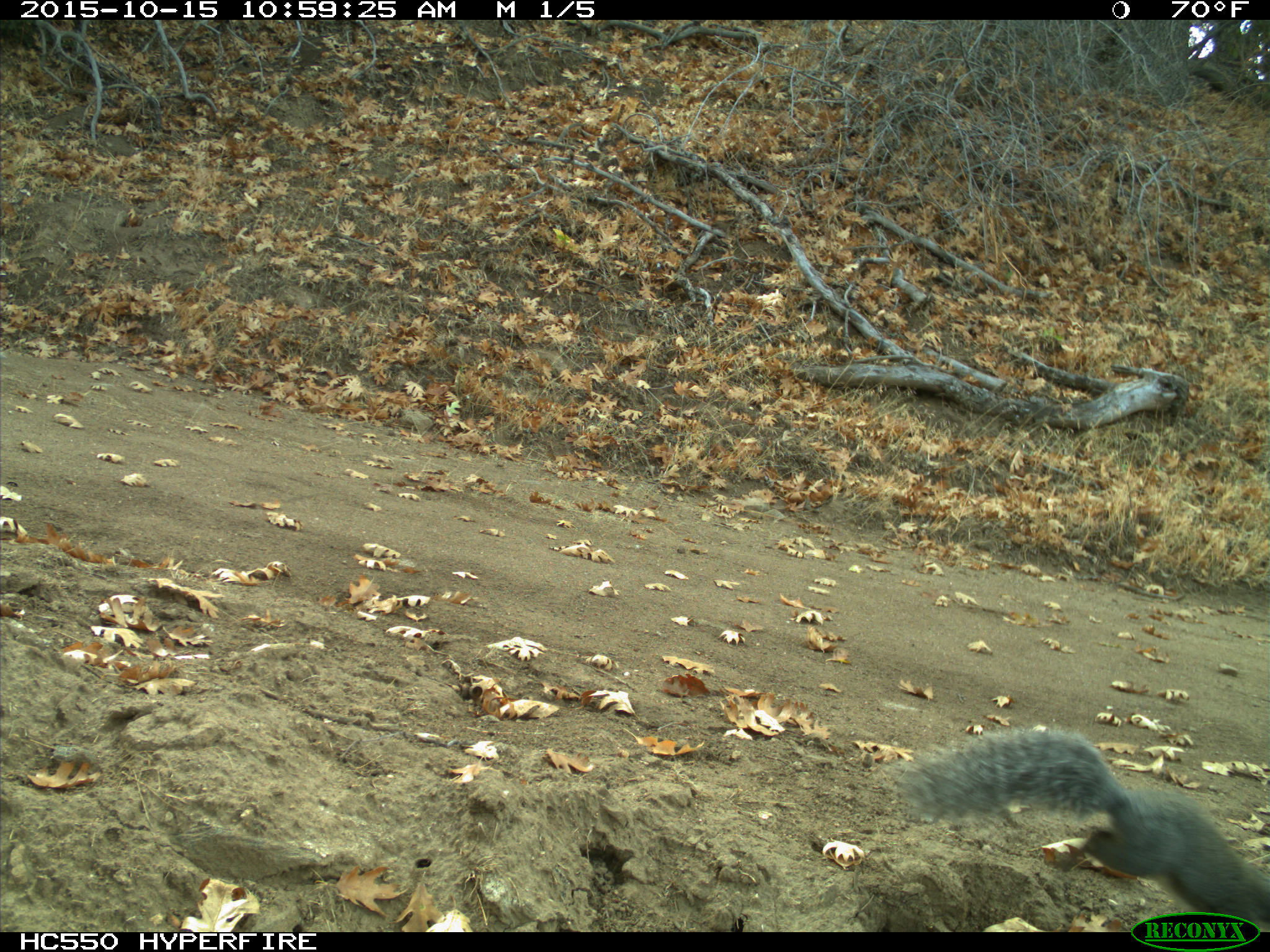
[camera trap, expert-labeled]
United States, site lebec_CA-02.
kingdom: Animalia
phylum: Chordata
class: Mammalia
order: Rodentia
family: Sciuridae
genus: Sciurus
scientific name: Sciurus carolinensis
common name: eastern gray squirrel